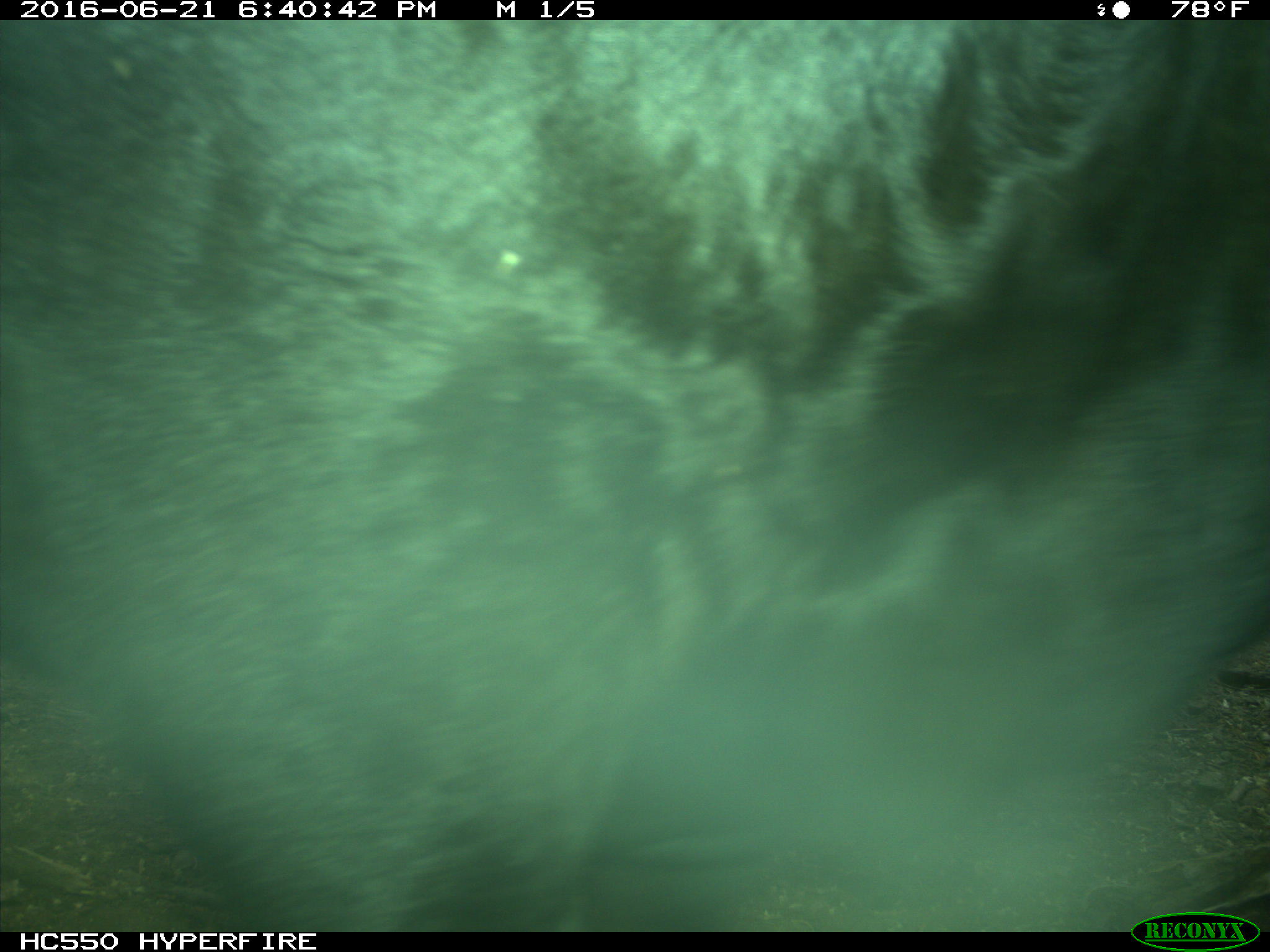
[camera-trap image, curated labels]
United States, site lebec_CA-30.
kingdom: Animalia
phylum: Chordata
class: Mammalia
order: Artiodactyla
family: Bovidae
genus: Bos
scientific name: Bos taurus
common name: domestic cow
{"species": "Bos taurus (domestic cow)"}